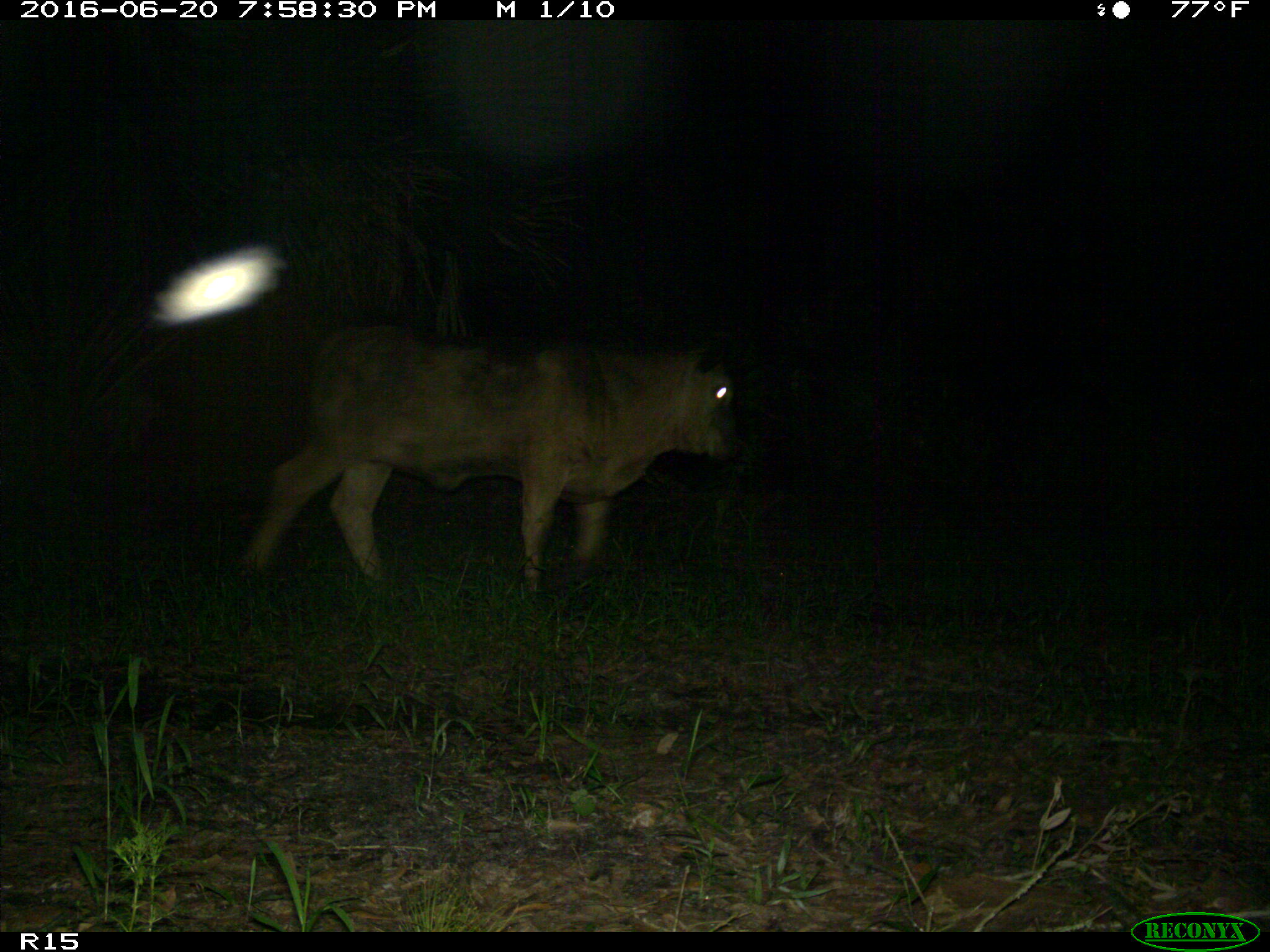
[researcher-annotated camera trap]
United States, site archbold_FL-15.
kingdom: Animalia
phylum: Chordata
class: Mammalia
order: Artiodactyla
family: Bovidae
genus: Bos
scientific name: Bos taurus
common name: domestic cow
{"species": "Bos taurus (domestic cow)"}